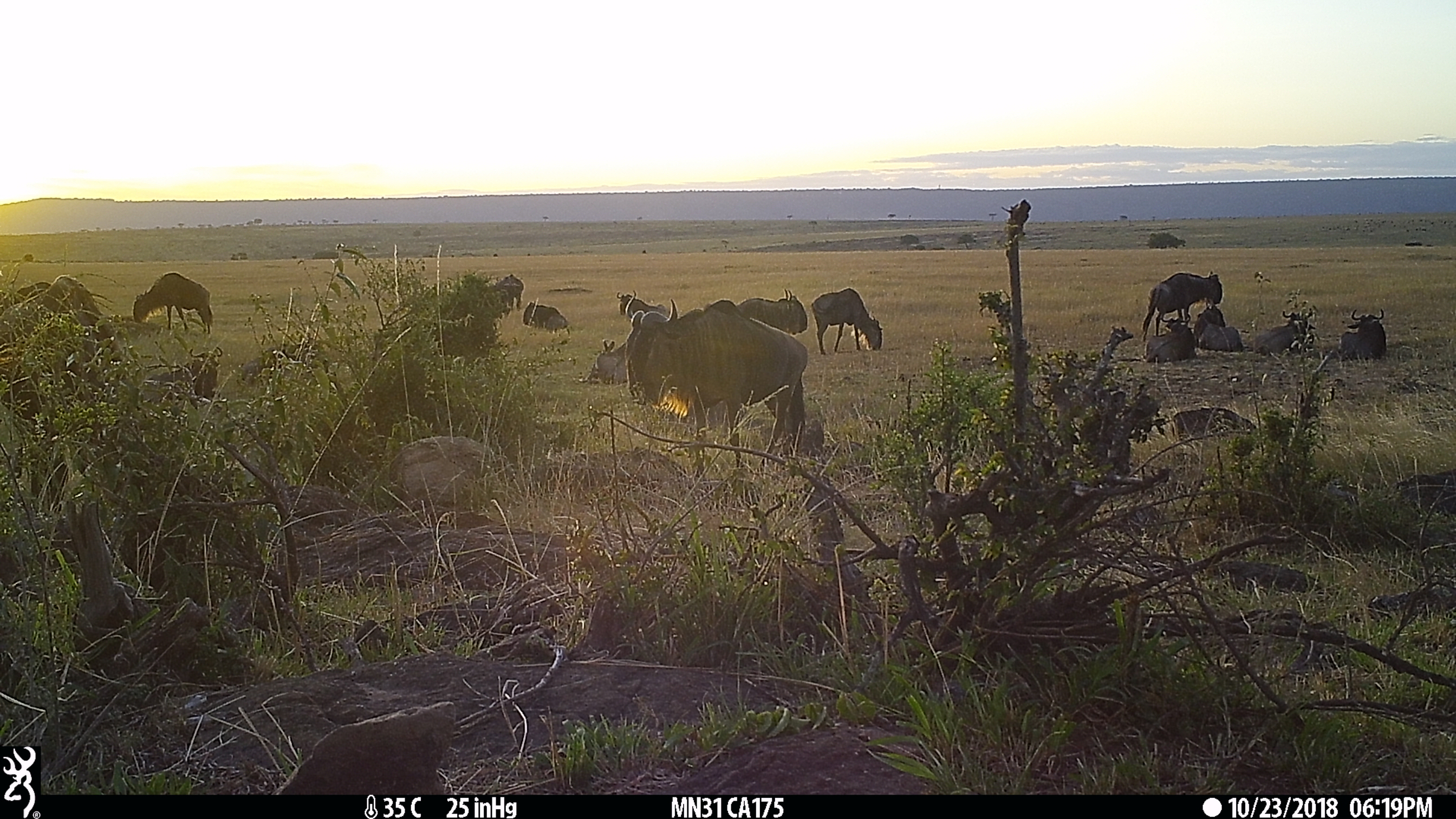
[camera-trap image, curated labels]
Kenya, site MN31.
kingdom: Animalia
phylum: Chordata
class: Mammalia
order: Artiodactyla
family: Bovidae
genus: Connochaetes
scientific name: Connochaetes taurinus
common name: blue wildebeest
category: wildebeest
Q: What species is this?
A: Wildebeest (blue wildebeest) (Connochaetes taurinus).